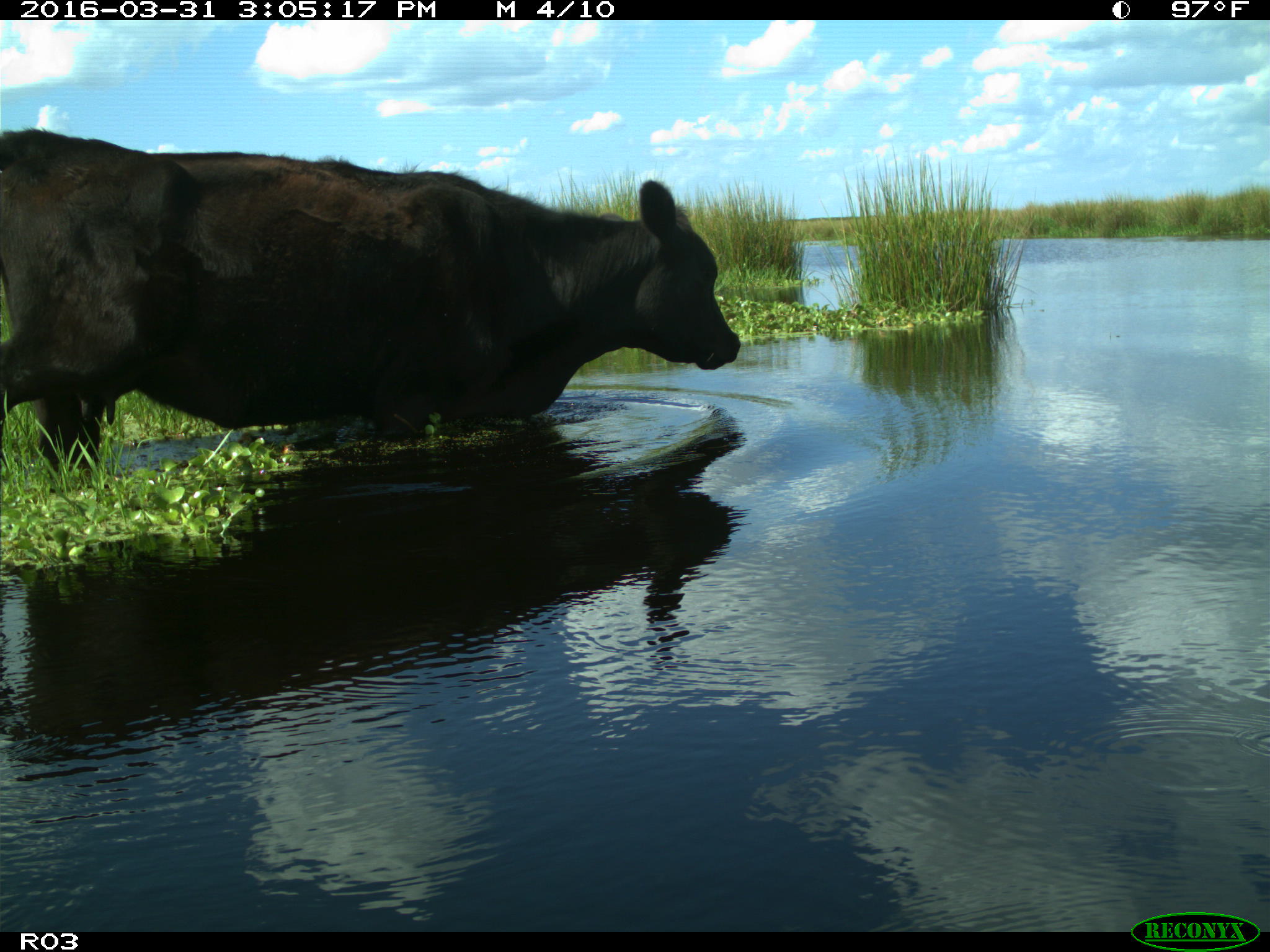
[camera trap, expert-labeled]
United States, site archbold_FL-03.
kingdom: Animalia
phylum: Chordata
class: Mammalia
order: Artiodactyla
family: Bovidae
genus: Bos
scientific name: Bos taurus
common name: domestic cow